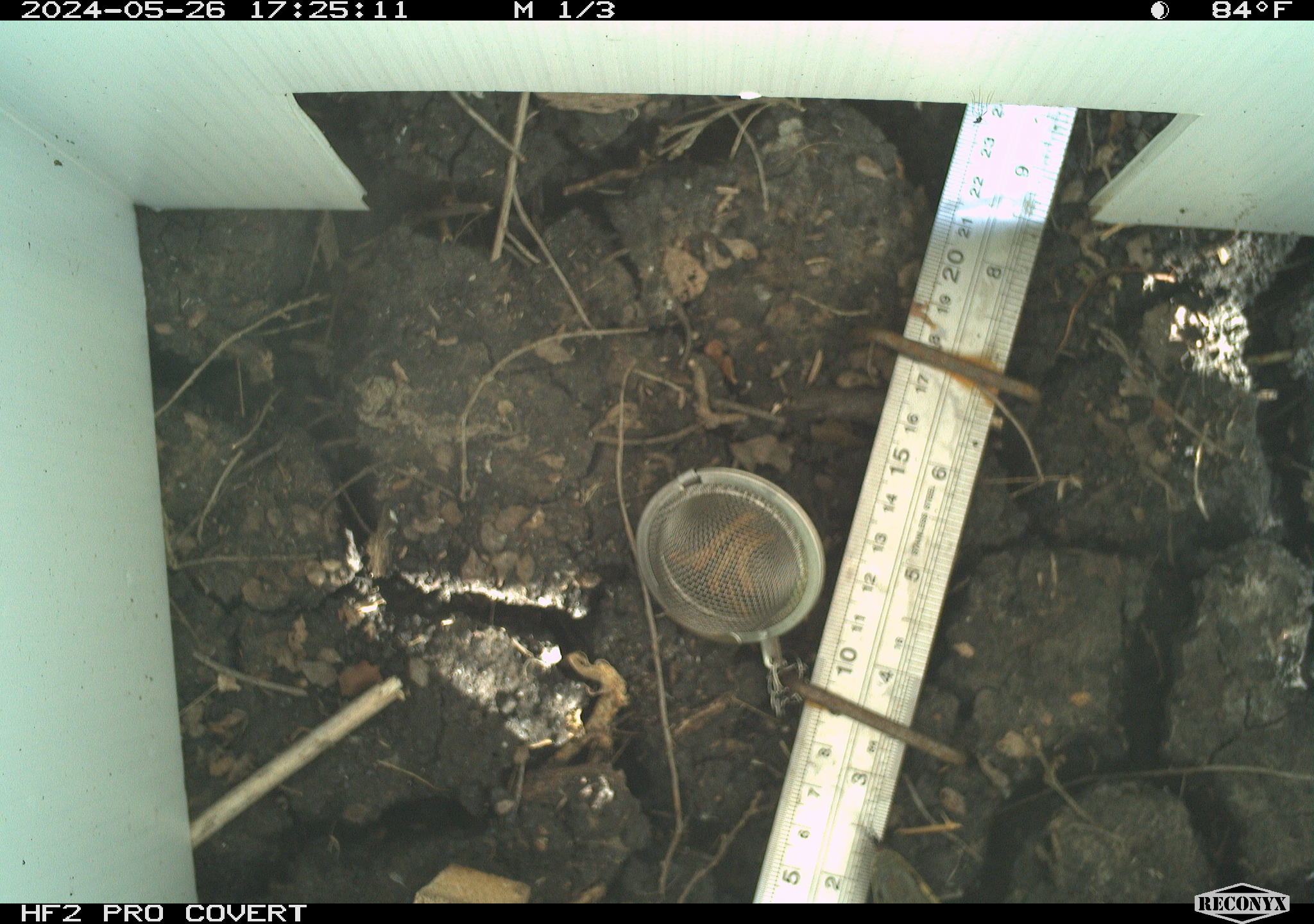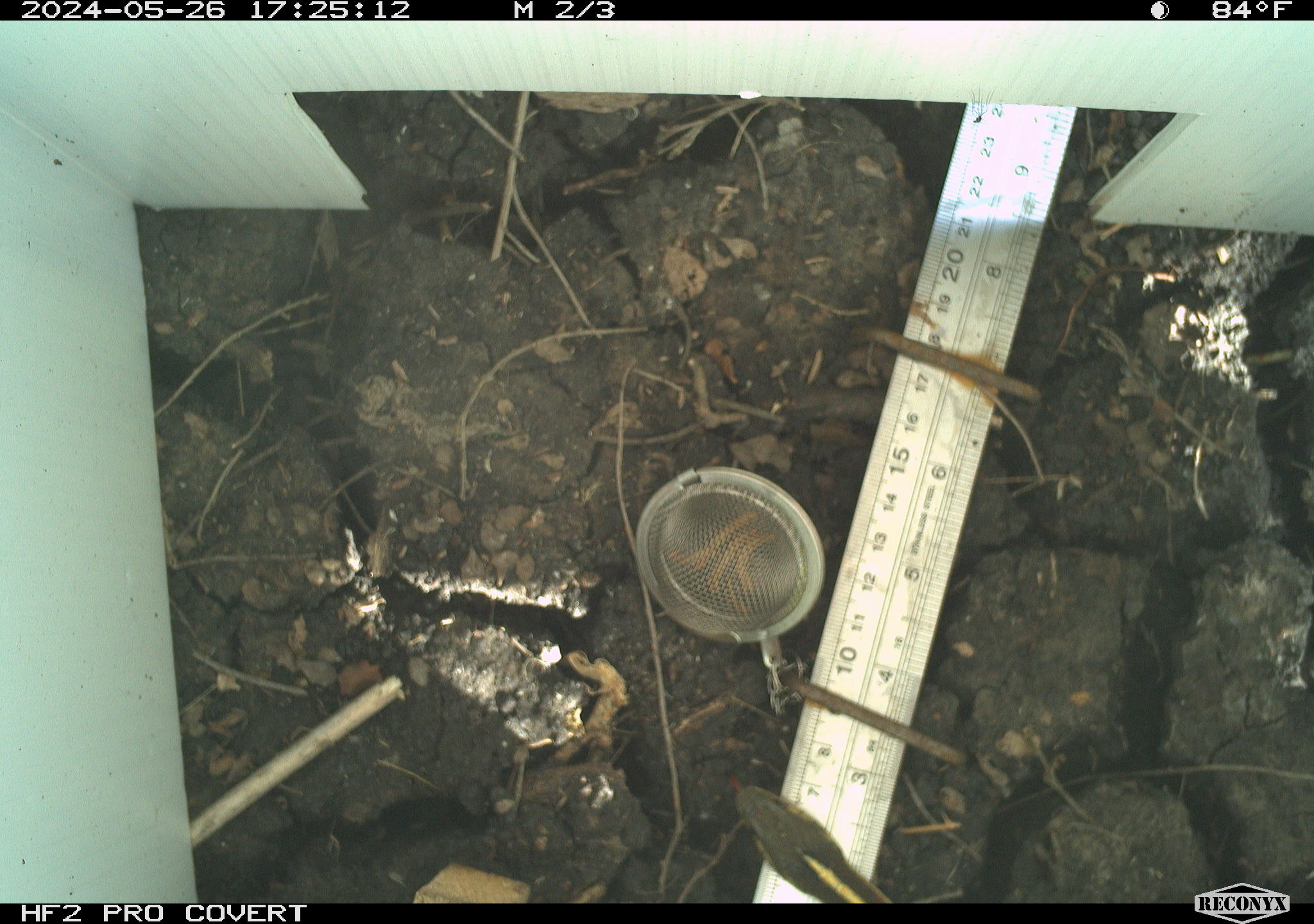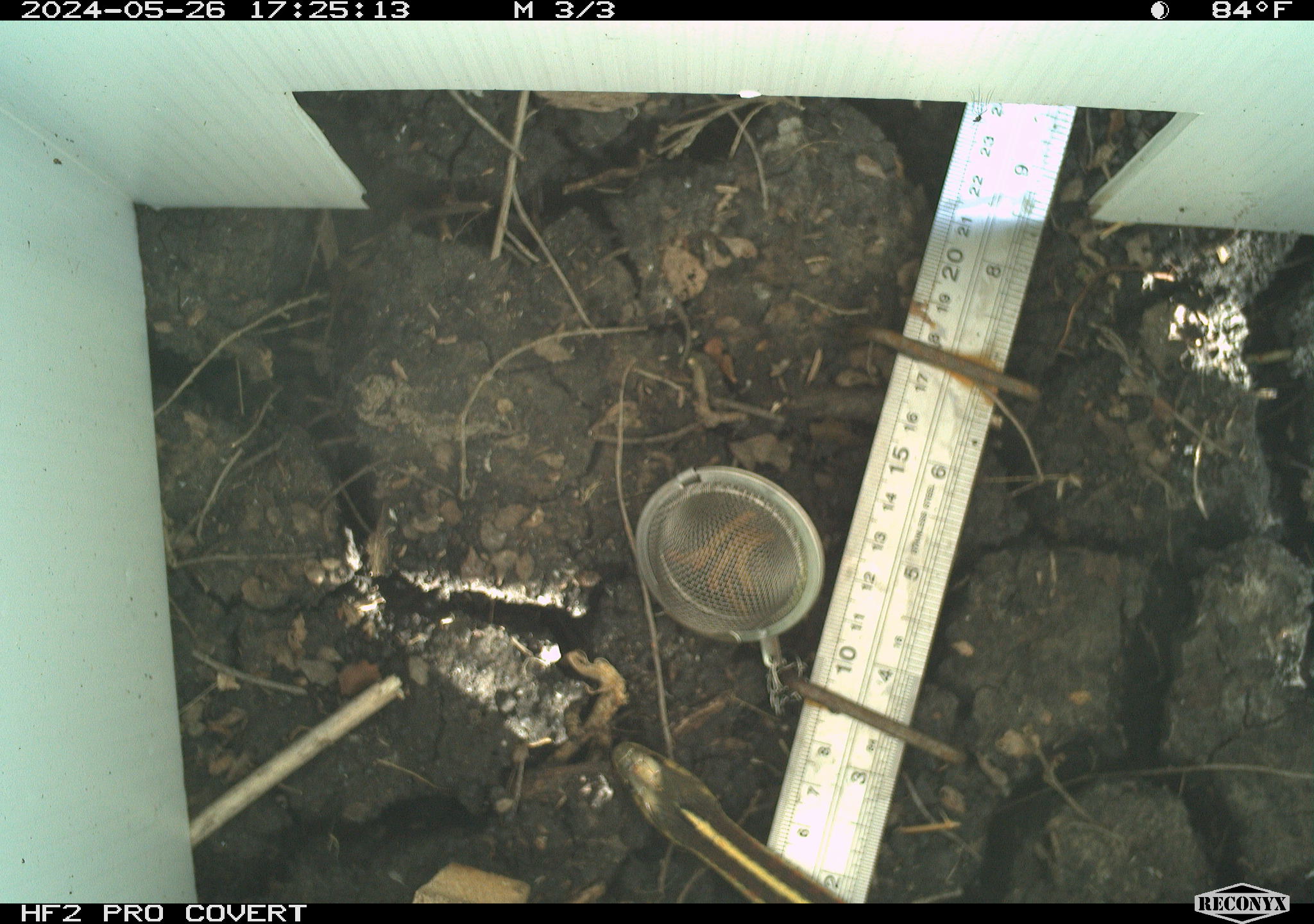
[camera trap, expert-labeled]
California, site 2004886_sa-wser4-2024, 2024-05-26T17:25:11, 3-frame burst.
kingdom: Animalia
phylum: Chordata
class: Reptilia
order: Squamata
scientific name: Squamata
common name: lizards and snakes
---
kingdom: Animalia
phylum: Chordata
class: Reptilia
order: Squamata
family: Colubridae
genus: Thamnophis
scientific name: Thamnophis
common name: american gartersnakes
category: thamnophis species